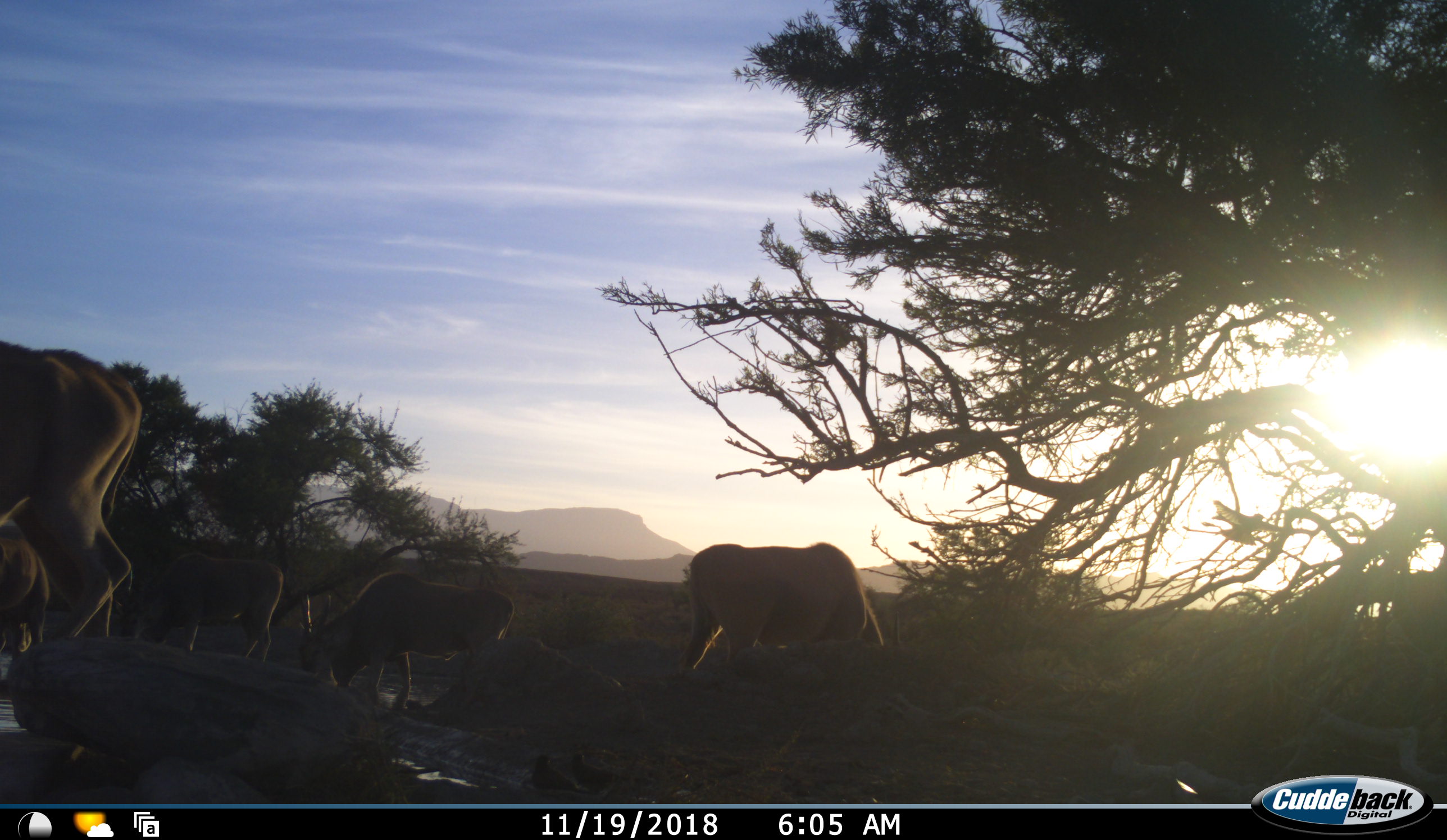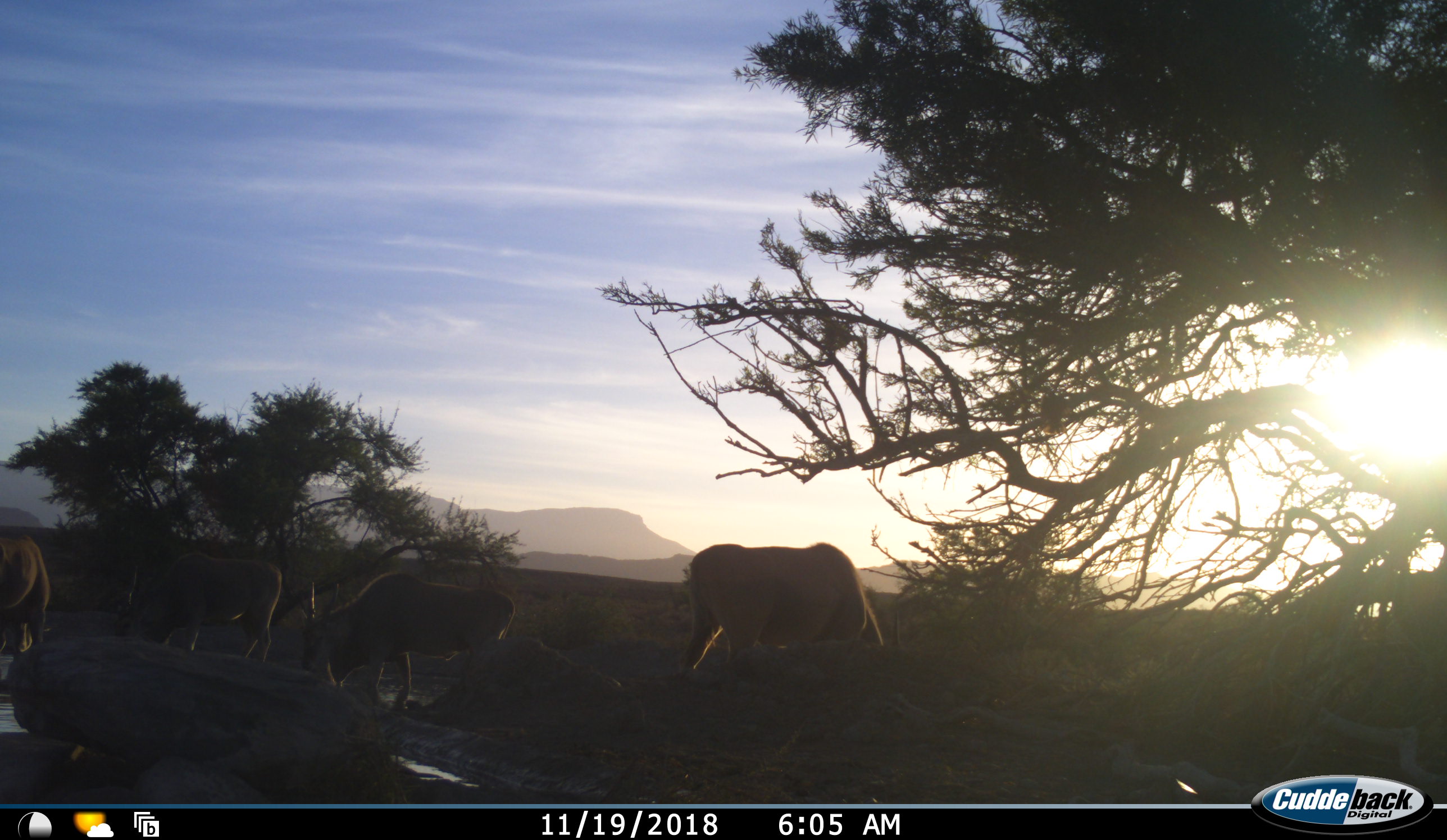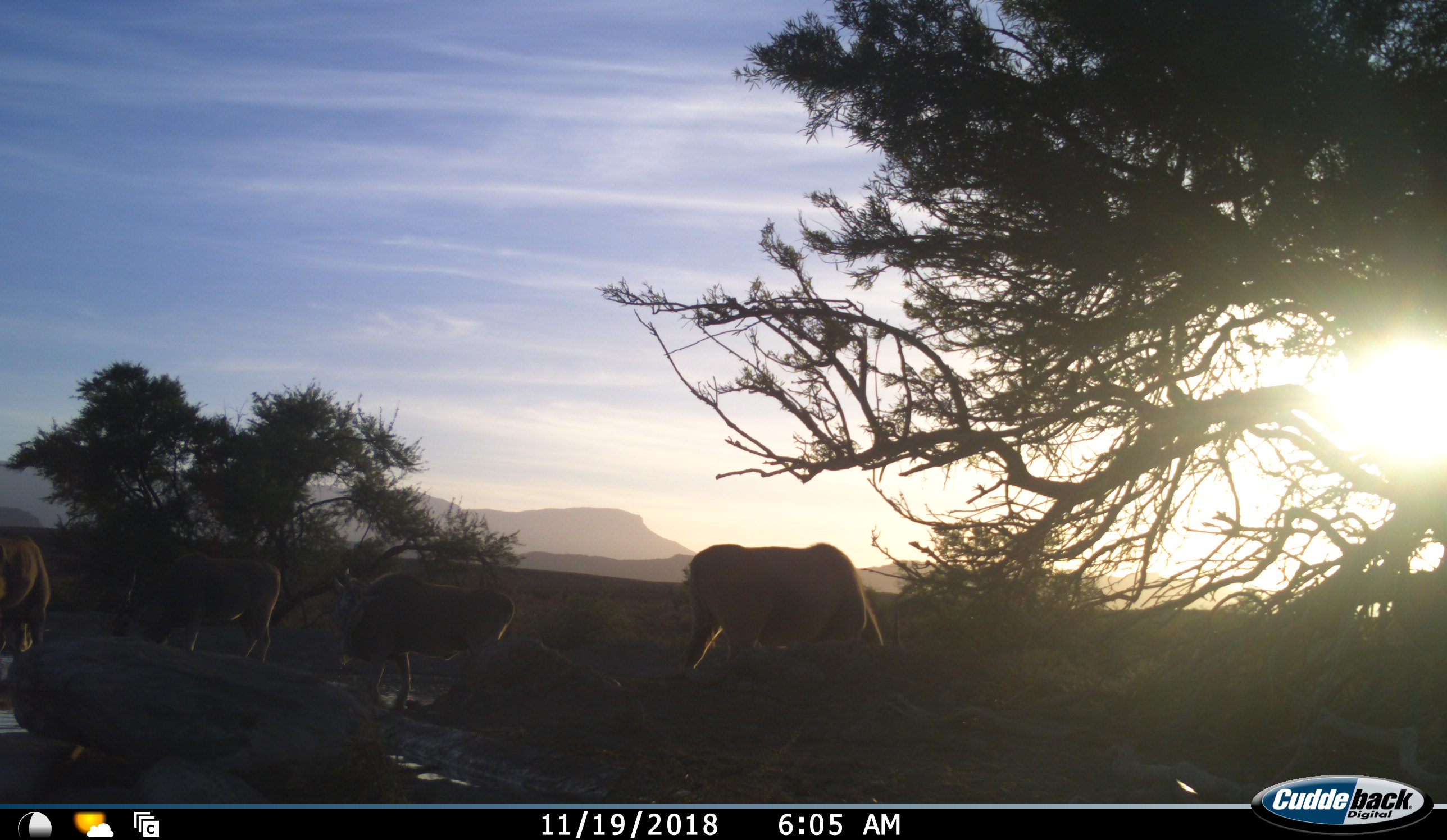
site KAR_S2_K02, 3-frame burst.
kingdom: Animalia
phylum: Chordata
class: Aves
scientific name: Aves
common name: bird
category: birdother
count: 2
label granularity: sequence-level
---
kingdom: Animalia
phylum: Chordata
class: Mammalia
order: Artiodactyla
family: Bovidae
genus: Tragelaphus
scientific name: Tragelaphus oryx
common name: eland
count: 5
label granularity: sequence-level